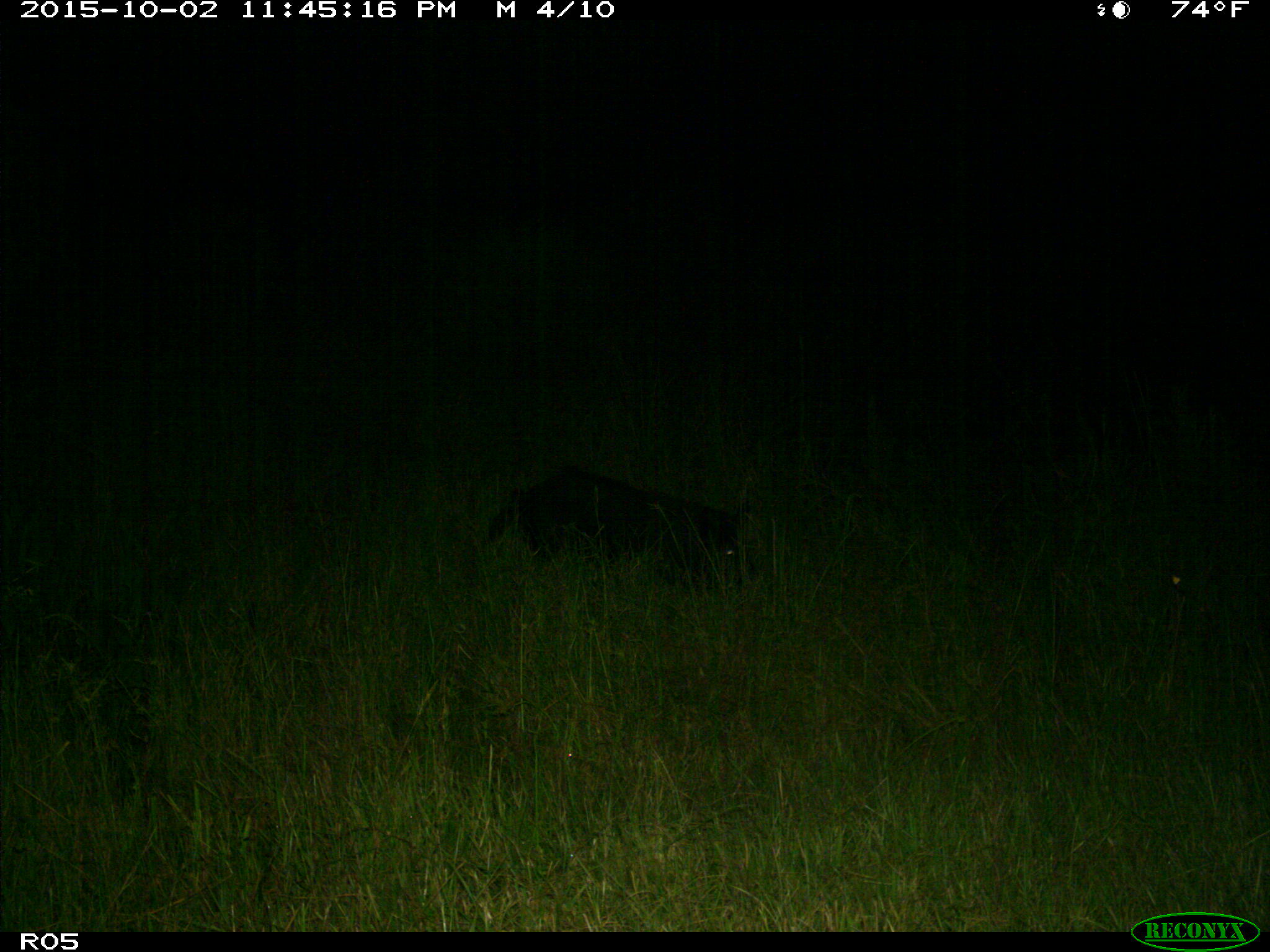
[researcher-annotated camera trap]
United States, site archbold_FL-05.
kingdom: Animalia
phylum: Chordata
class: Mammalia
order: Artiodactyla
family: Suidae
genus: Sus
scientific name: Sus scrofa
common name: wild boar